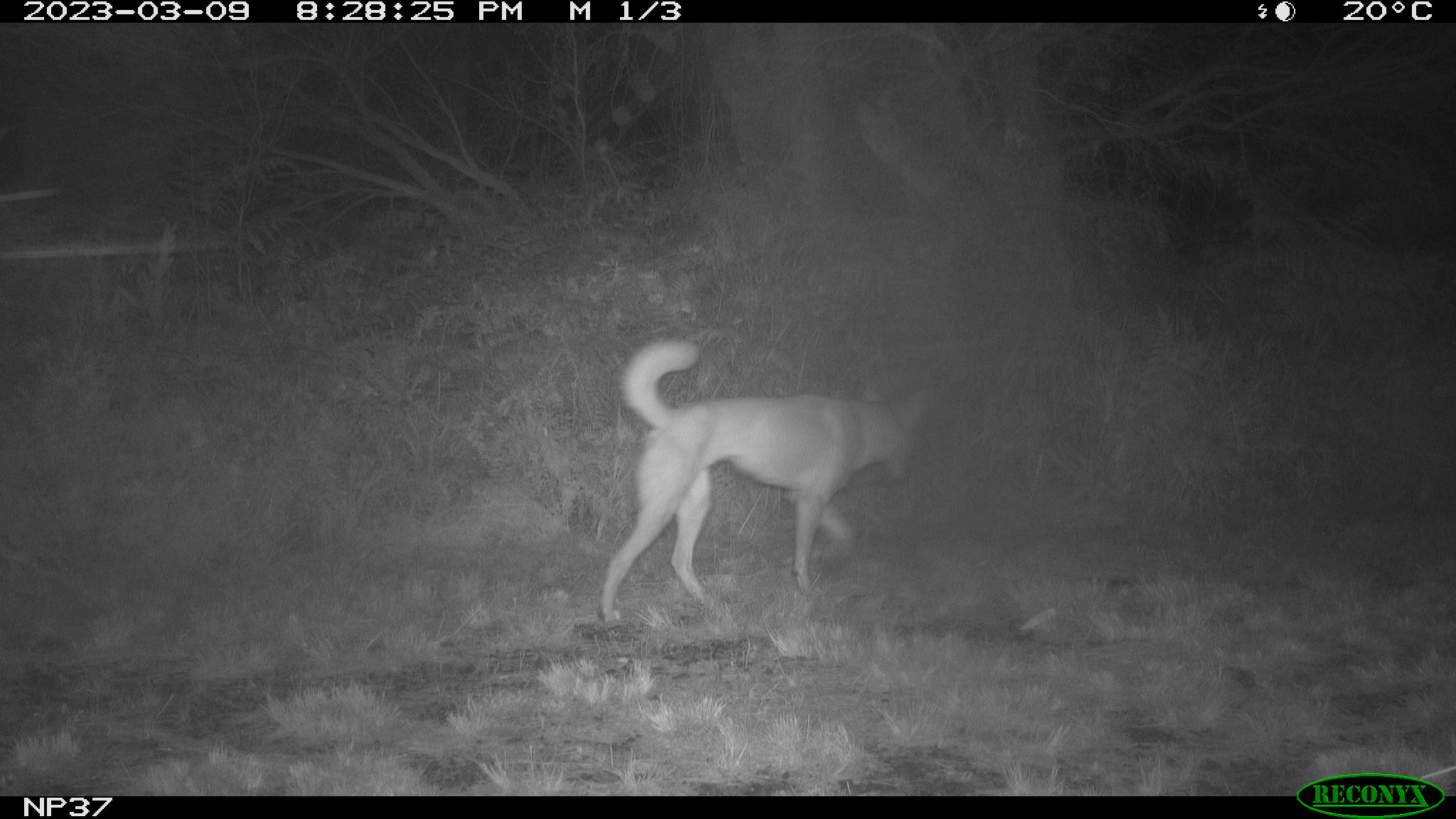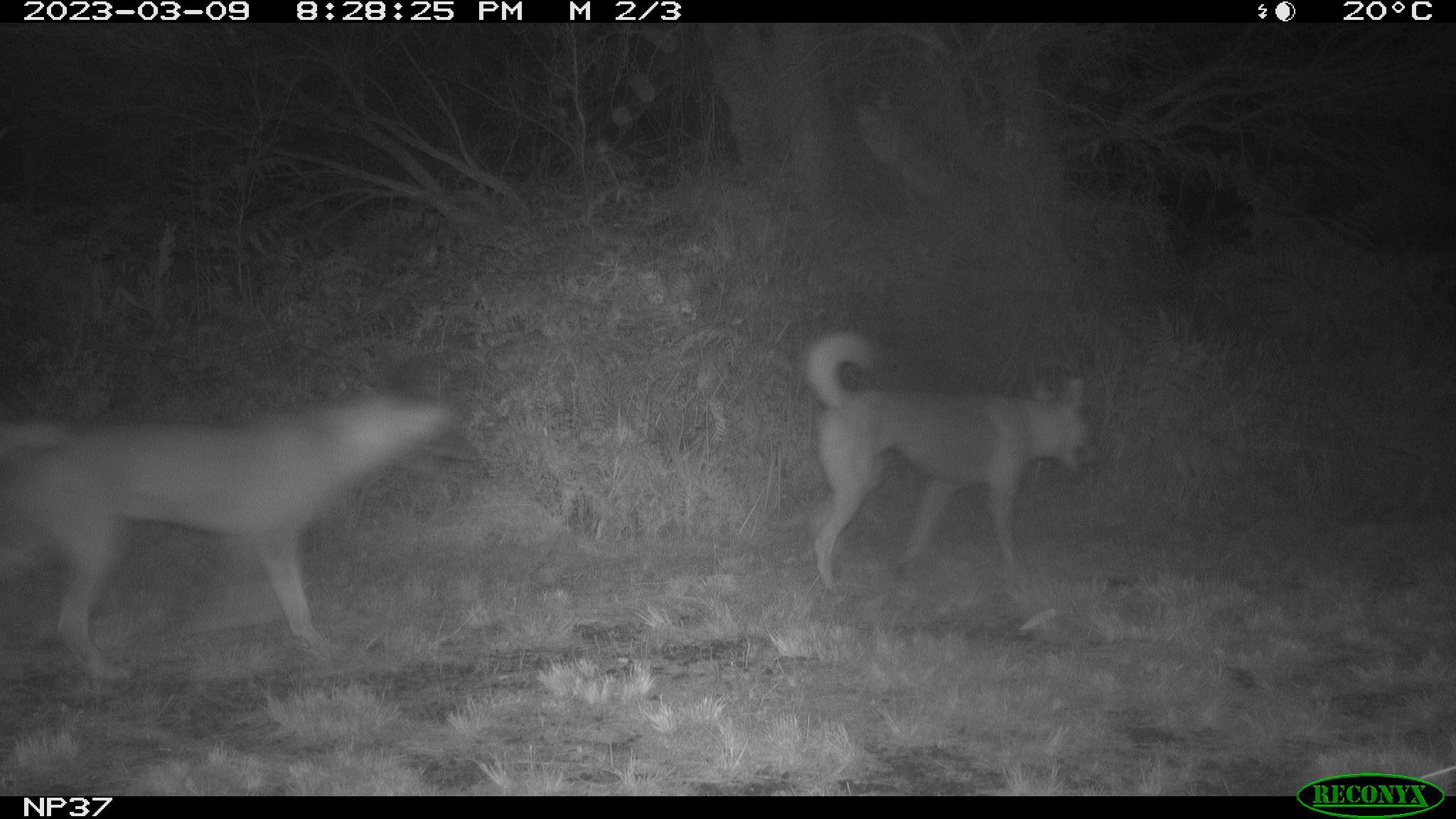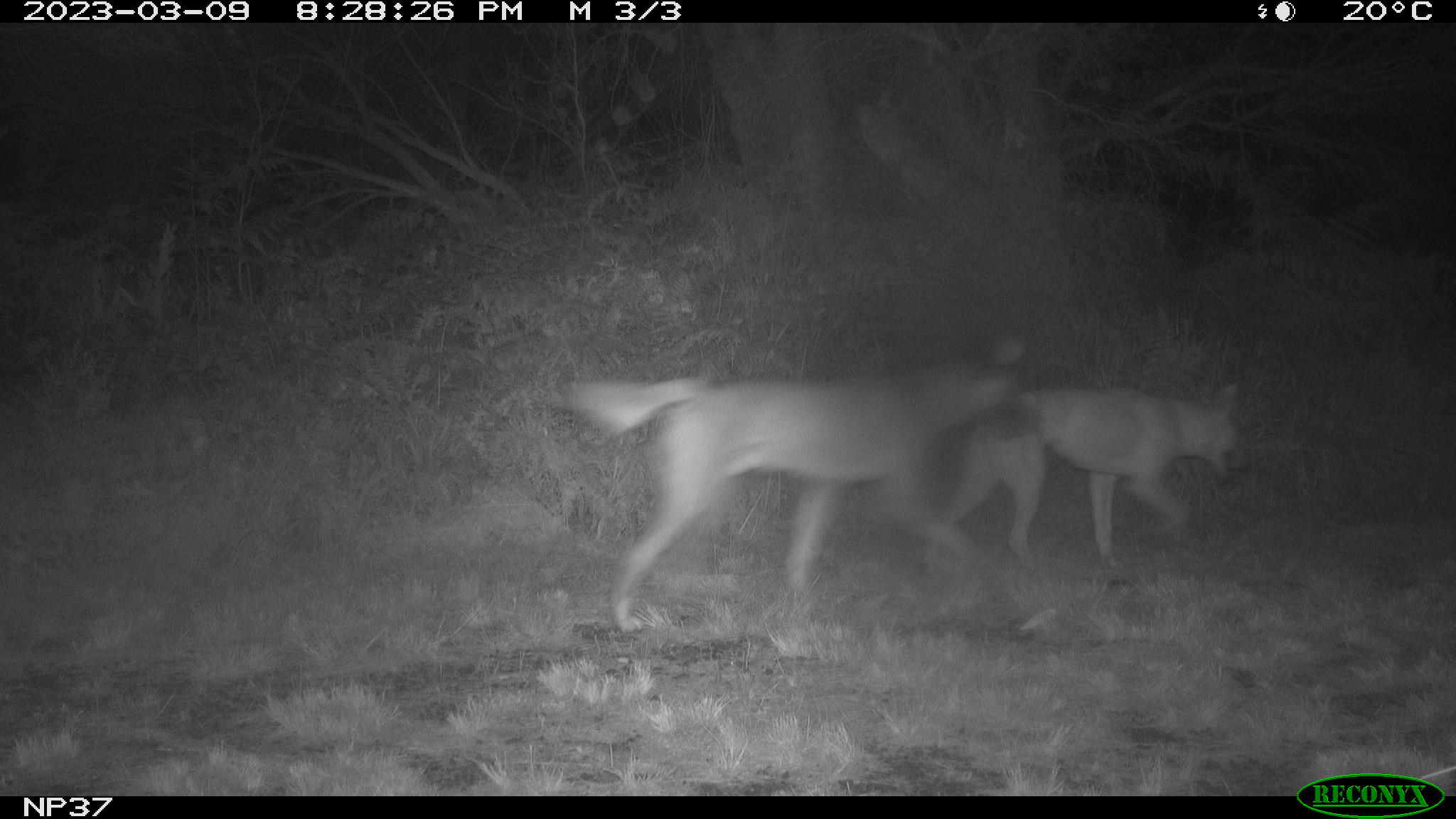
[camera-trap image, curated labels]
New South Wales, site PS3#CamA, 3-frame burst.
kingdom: Animalia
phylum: Chordata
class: Mammalia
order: Carnivora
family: Canidae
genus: Canis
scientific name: Canis familiaris dingo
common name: dingo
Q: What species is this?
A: Dingo (Canis familiaris dingo).